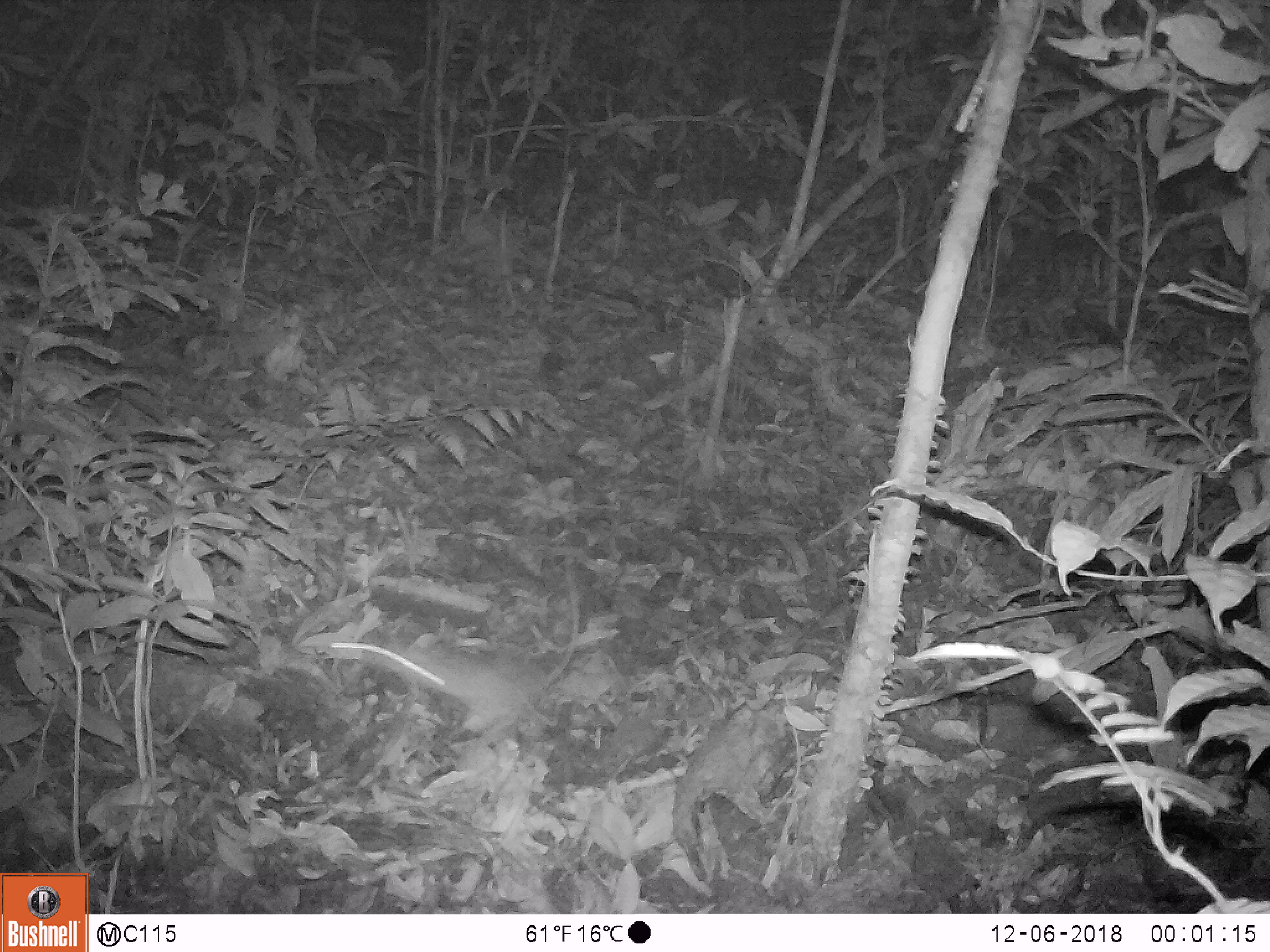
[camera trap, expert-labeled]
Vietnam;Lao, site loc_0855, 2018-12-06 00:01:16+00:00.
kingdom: Animalia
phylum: Chordata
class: Mammalia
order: Rodentia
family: Muridae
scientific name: Muridae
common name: old-world mice and rats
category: unidentified murid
Unidentified murid (old-world mice and rats) (Muridae). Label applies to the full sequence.